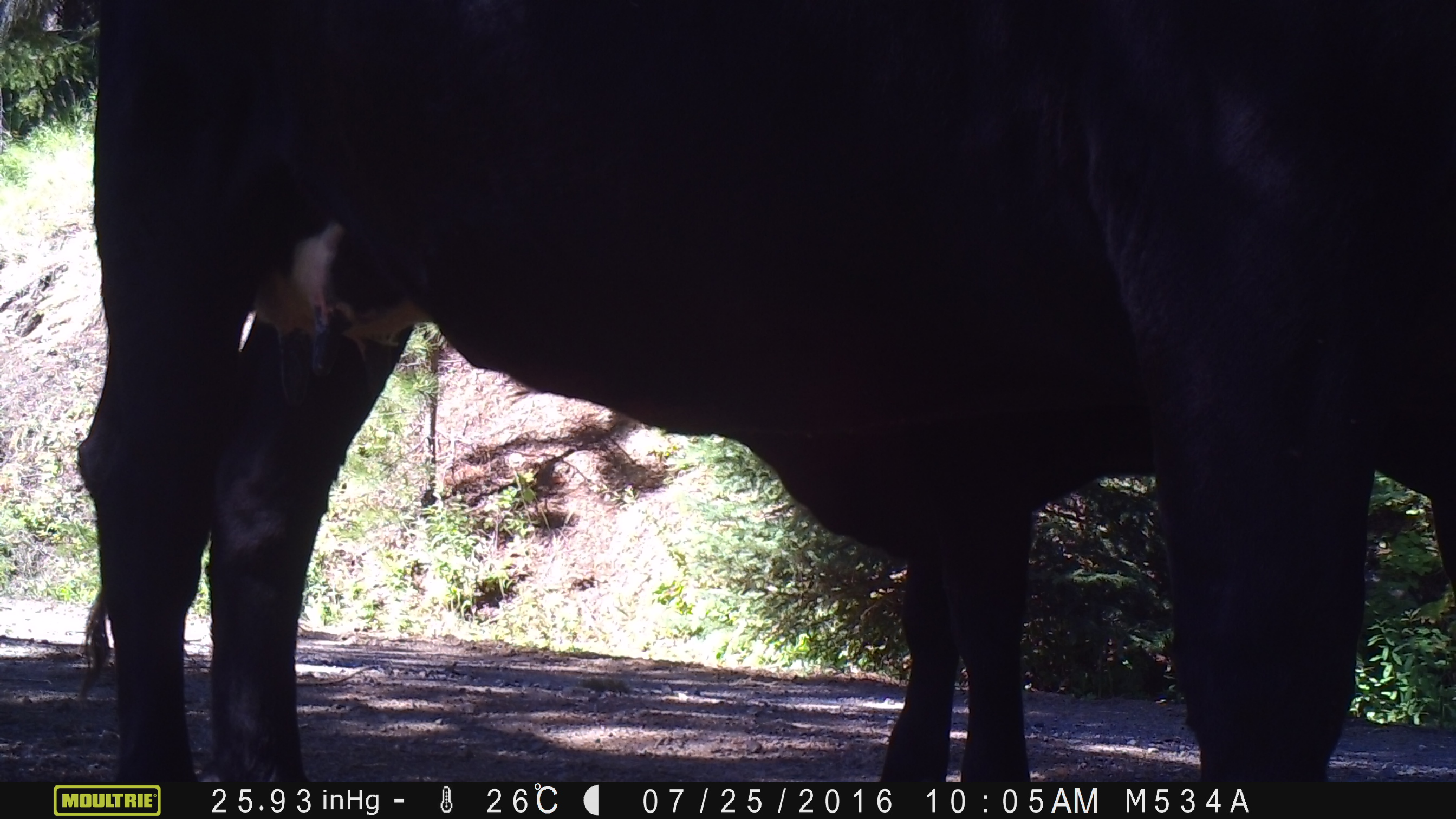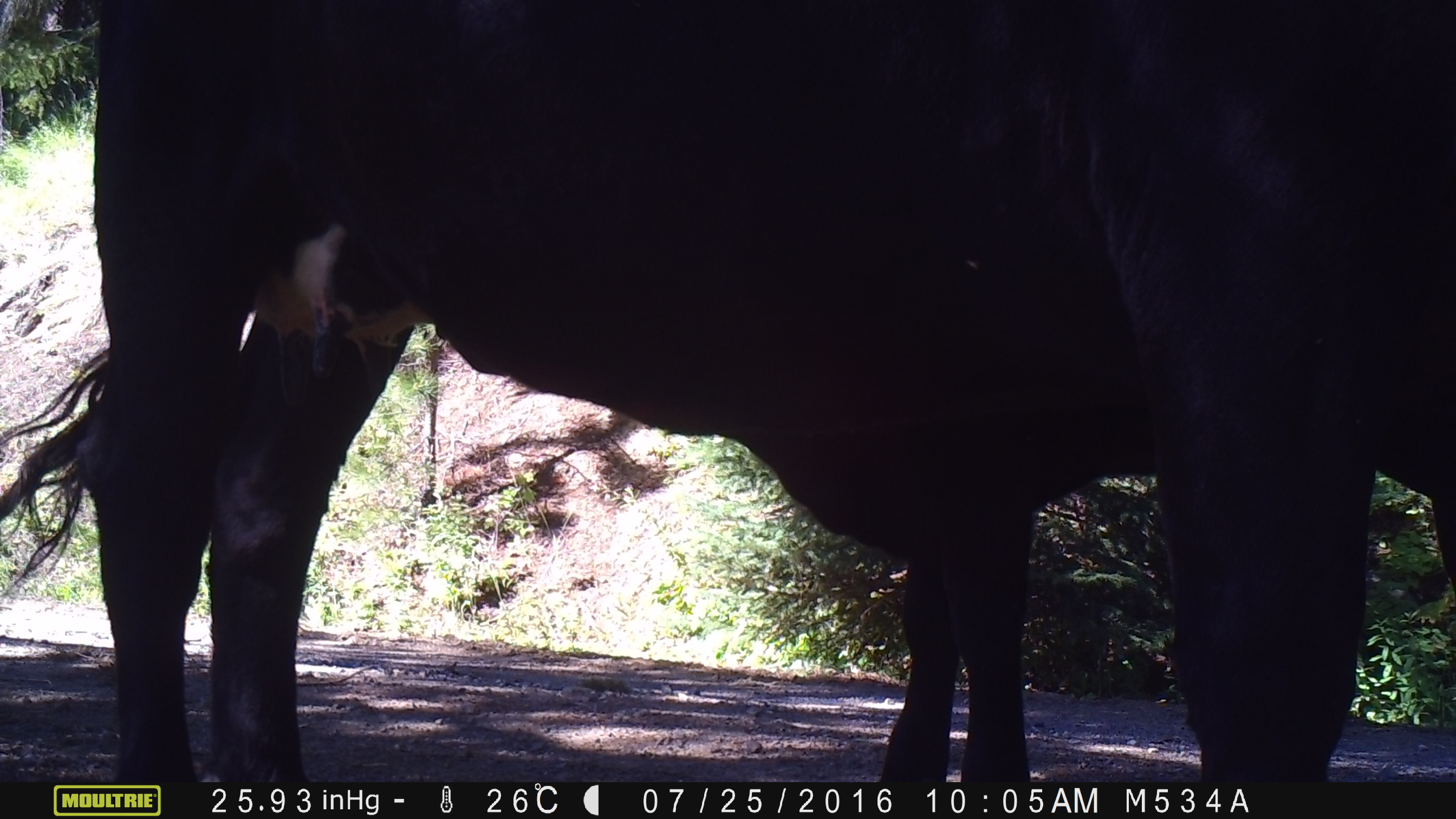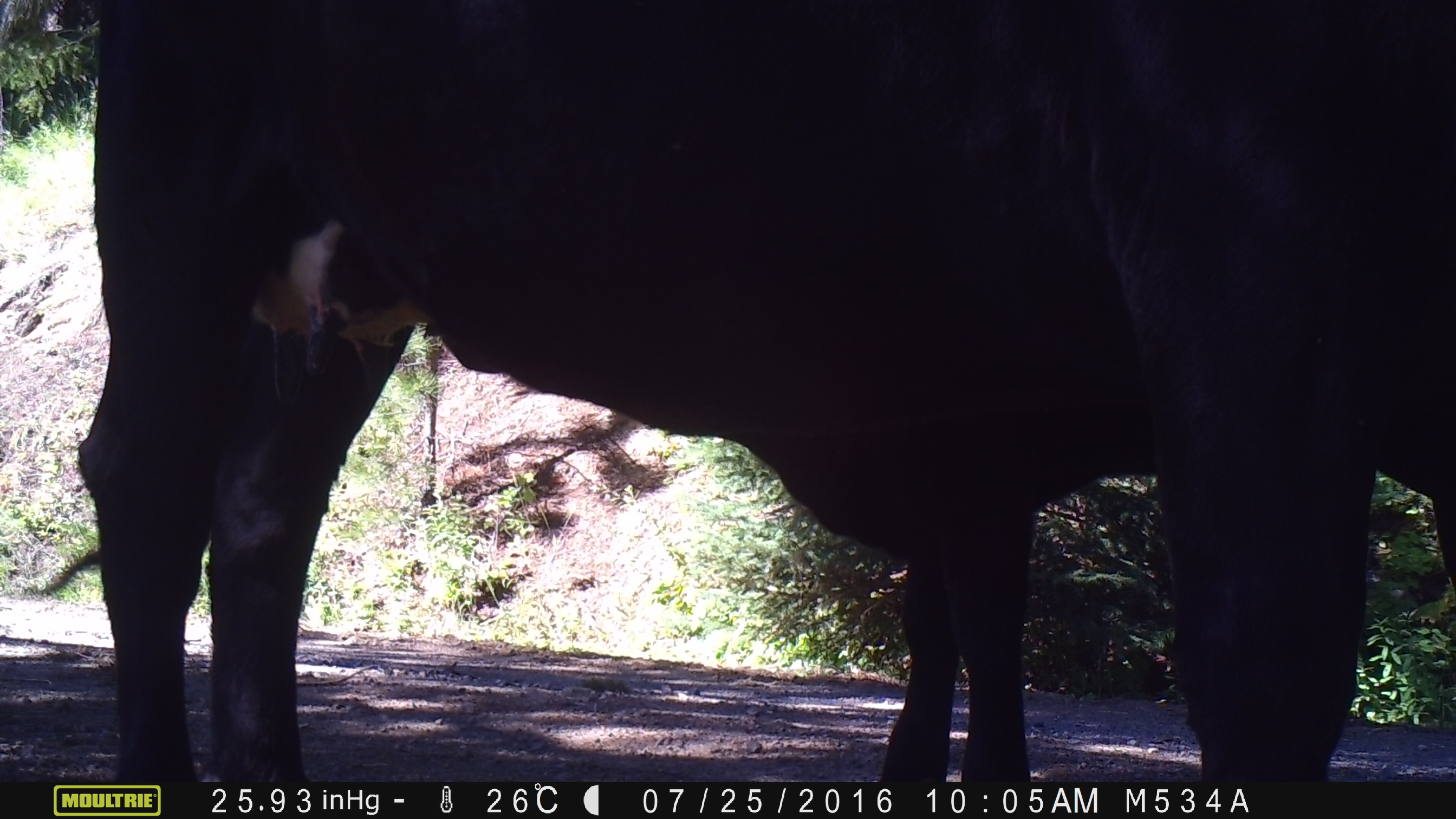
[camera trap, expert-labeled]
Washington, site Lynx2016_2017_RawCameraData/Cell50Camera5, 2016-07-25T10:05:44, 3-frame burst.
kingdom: Animalia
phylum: Chordata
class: Mammalia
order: Artiodactyla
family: Bovidae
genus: Bos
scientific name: Bos taurus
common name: domestic cattle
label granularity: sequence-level